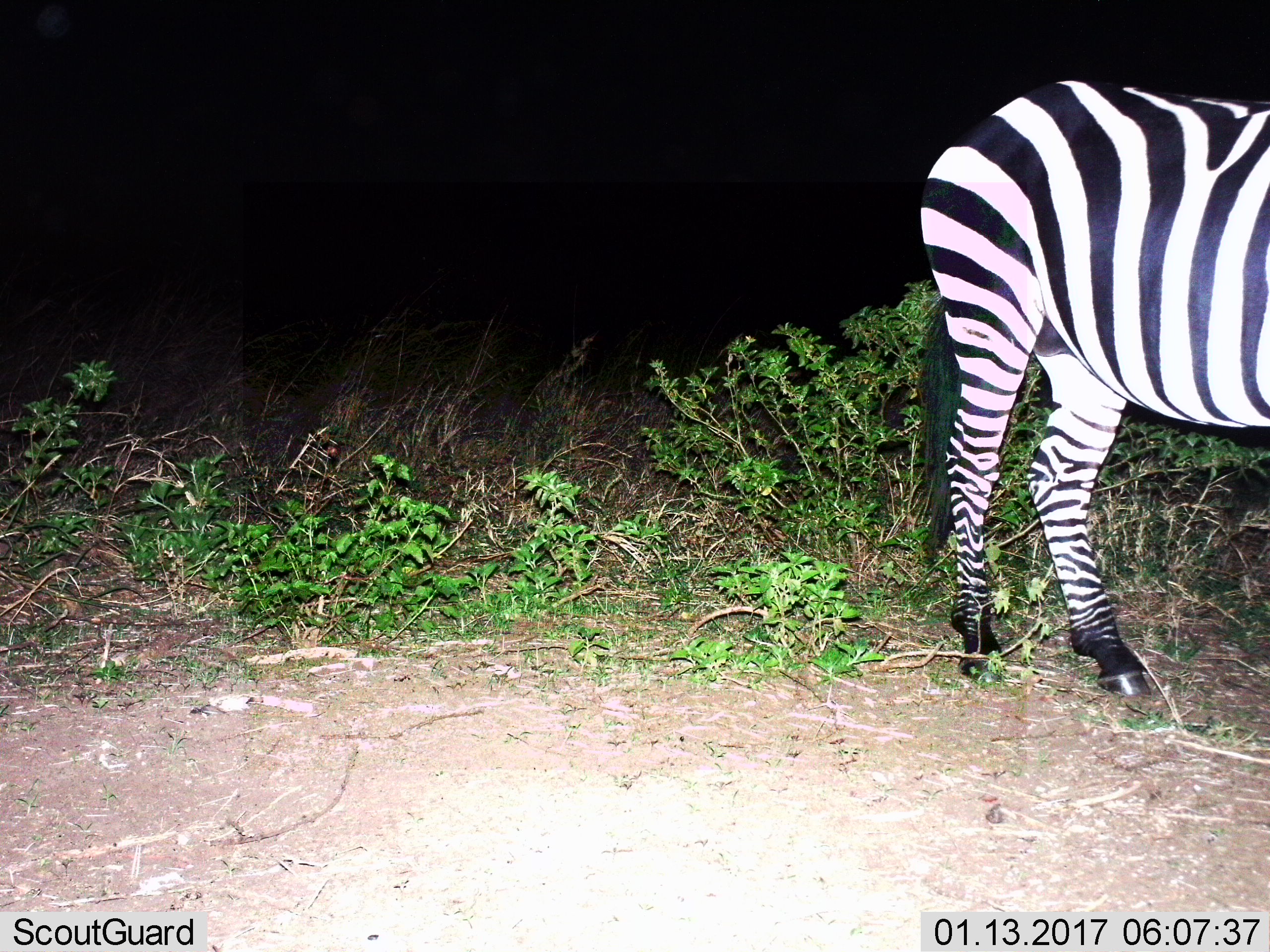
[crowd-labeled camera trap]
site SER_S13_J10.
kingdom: Animalia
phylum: Chordata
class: Mammalia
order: Perissodactyla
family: Equidae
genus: Equus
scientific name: Equus quagga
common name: plains zebra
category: zebraplains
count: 1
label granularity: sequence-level